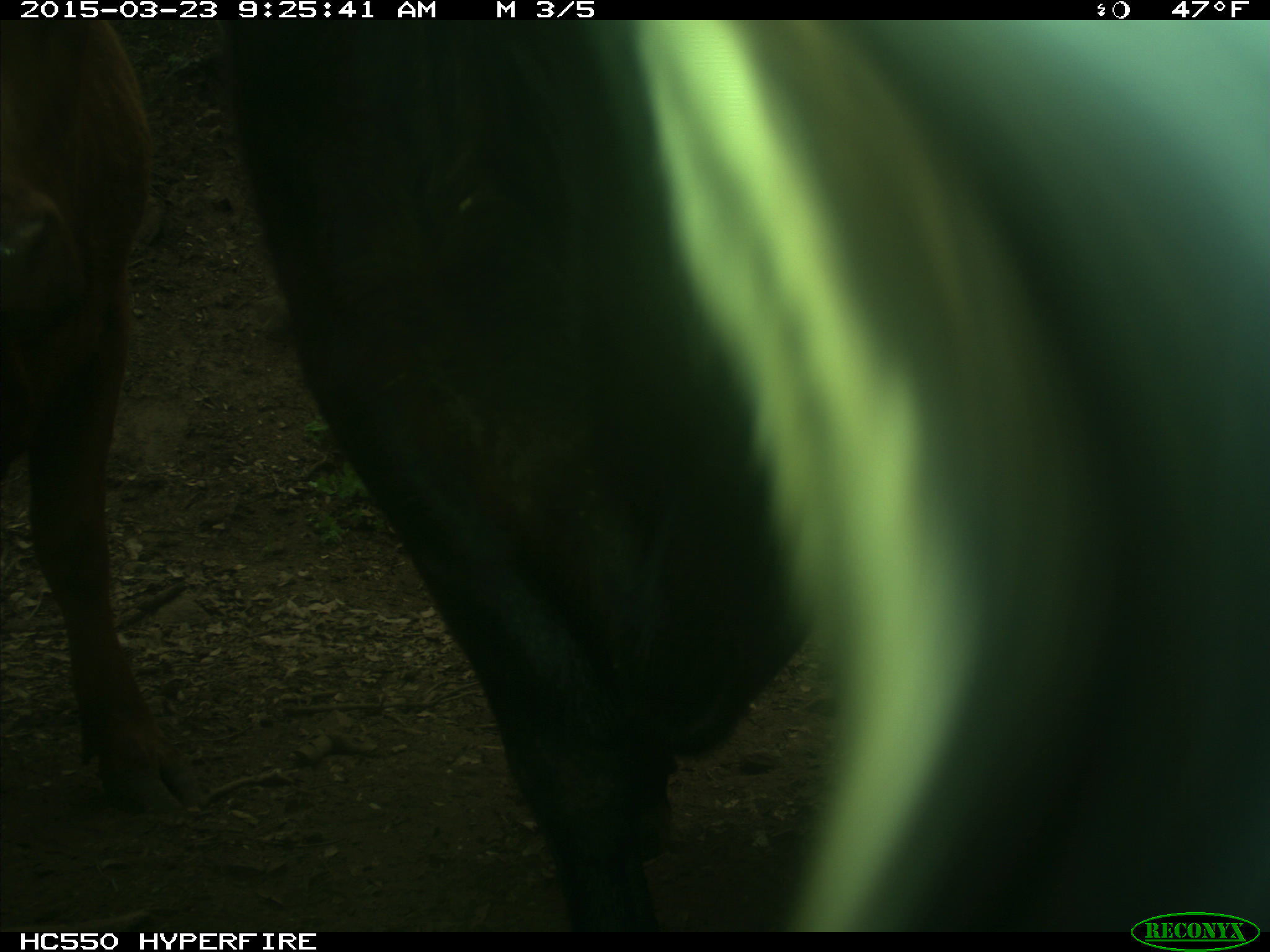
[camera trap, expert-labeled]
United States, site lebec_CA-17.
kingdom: Animalia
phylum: Chordata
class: Mammalia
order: Artiodactyla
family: Bovidae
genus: Bos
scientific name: Bos taurus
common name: domestic cow